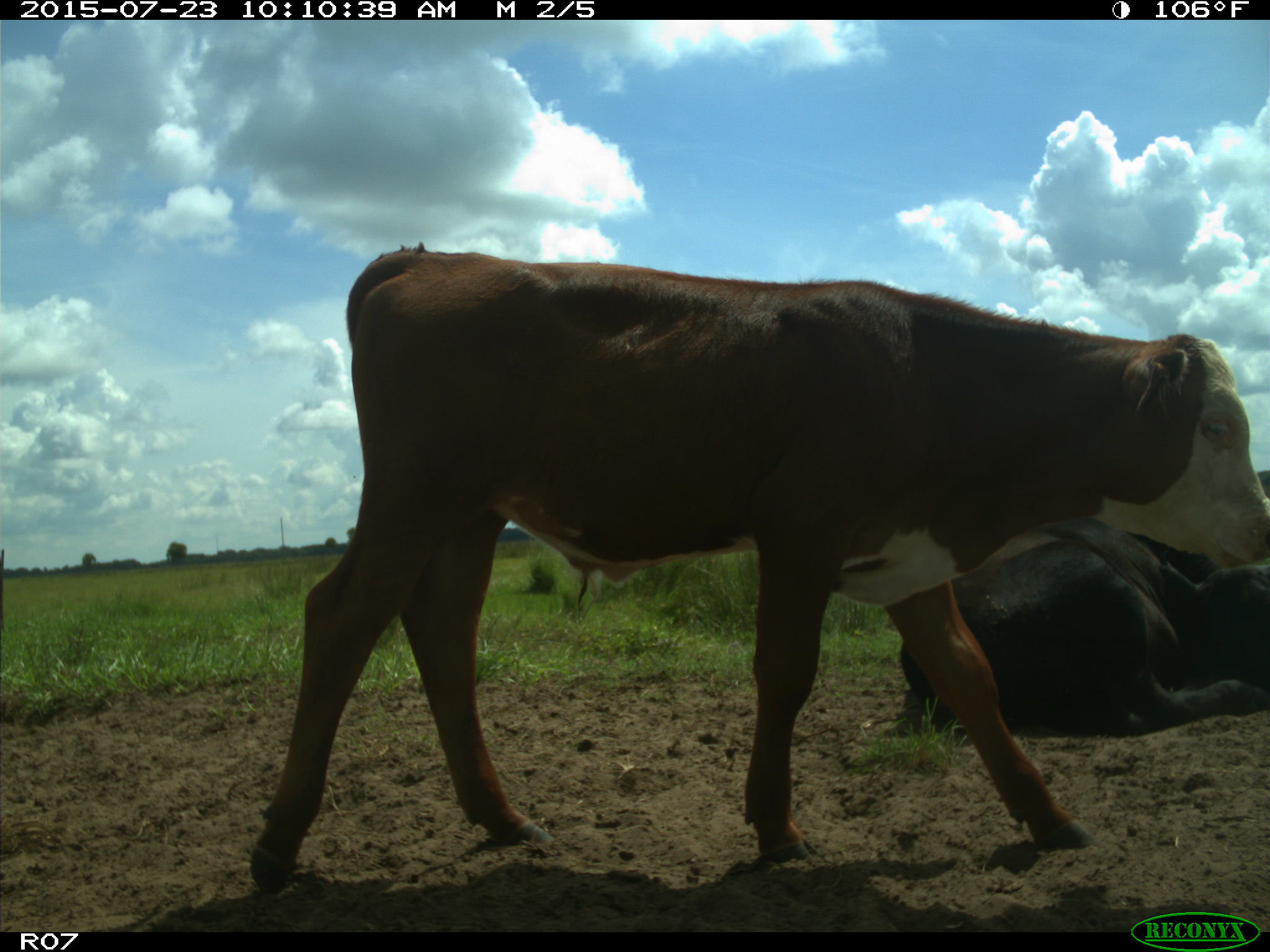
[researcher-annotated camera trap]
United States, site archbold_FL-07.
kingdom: Animalia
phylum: Chordata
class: Mammalia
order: Artiodactyla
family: Bovidae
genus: Bos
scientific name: Bos taurus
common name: domestic cow